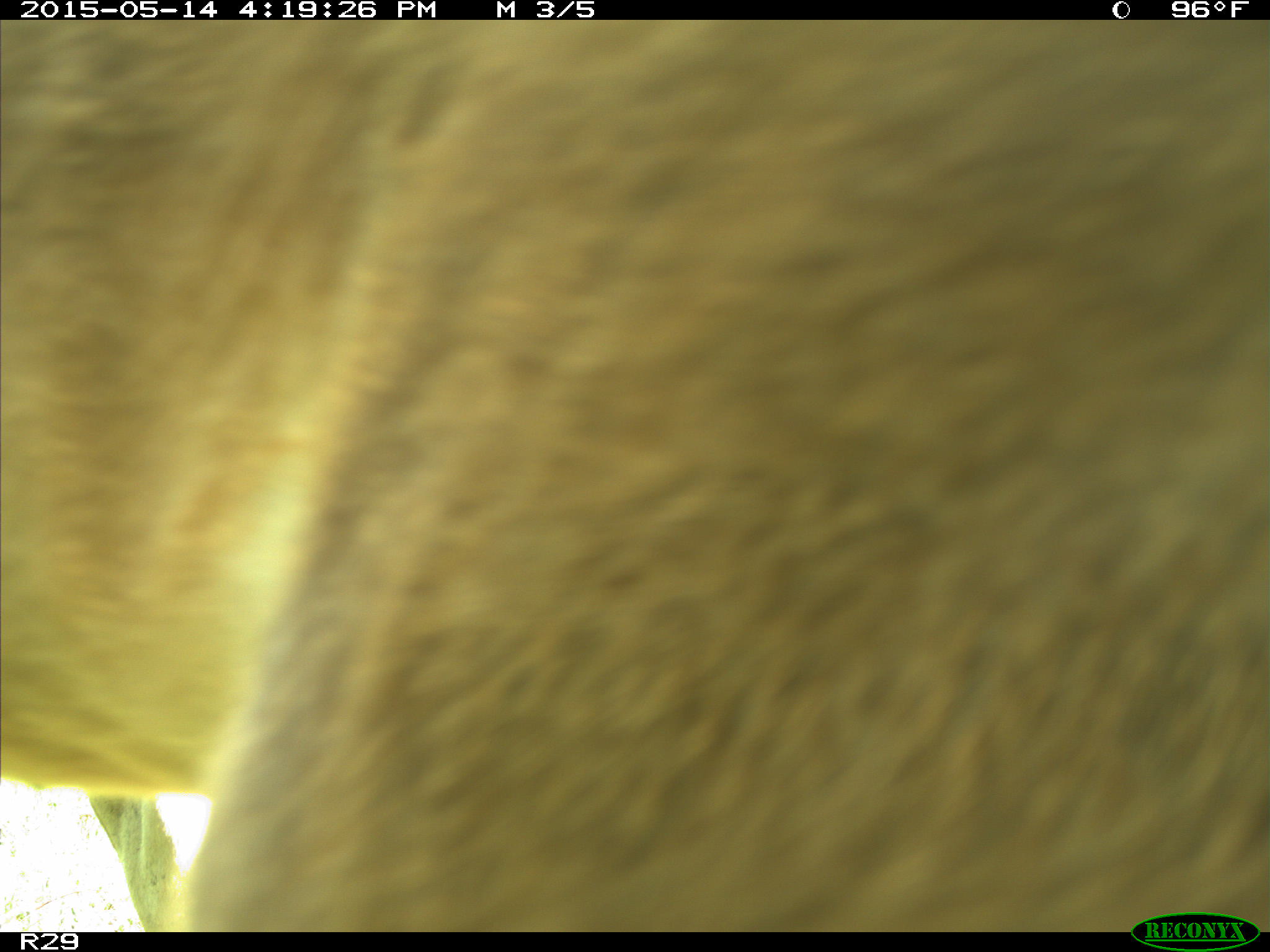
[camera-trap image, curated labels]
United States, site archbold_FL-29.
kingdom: Animalia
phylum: Chordata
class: Mammalia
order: Artiodactyla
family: Bovidae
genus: Bos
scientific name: Bos taurus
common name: domestic cow